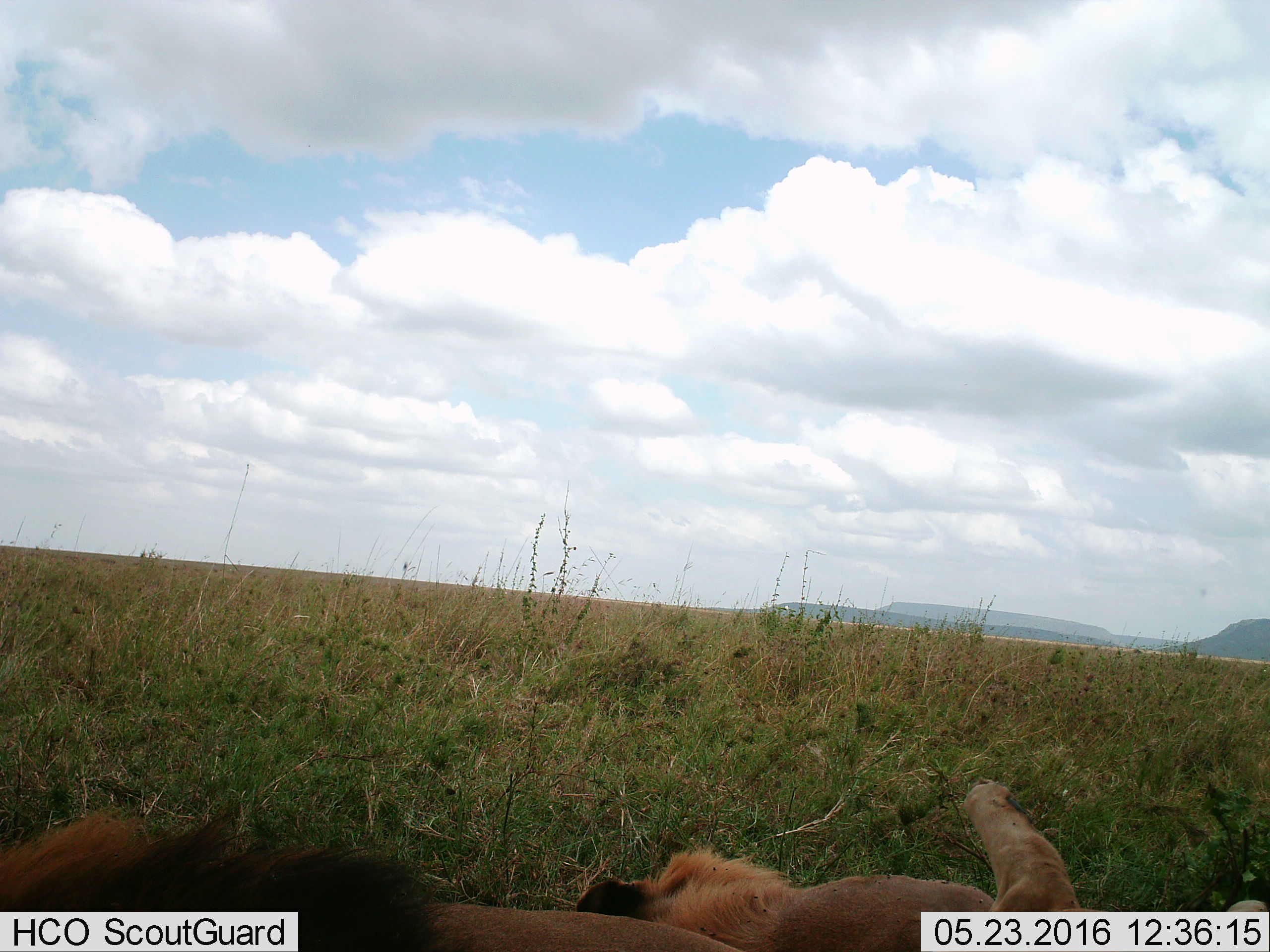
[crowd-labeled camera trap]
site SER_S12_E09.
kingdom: Animalia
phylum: Chordata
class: Mammalia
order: Carnivora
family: Felidae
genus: Panthera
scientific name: Panthera leo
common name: lion male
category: lionmale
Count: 2.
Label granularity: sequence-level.